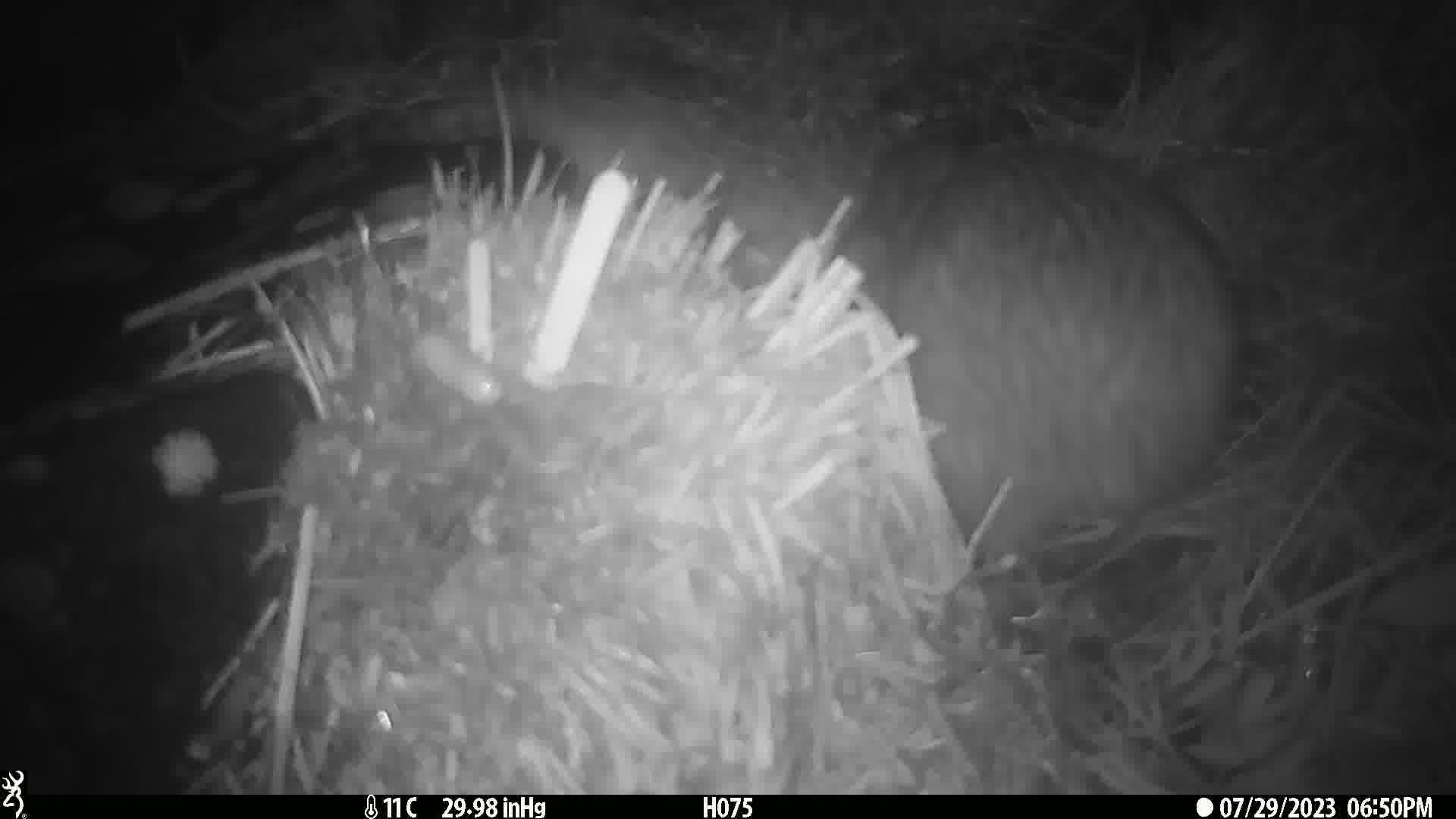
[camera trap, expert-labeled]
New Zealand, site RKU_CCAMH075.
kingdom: Animalia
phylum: Chordata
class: Aves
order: Apterygiformes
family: Apterygidae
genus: Apteryx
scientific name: Apteryx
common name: kiwi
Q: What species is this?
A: Kiwi (Apteryx).